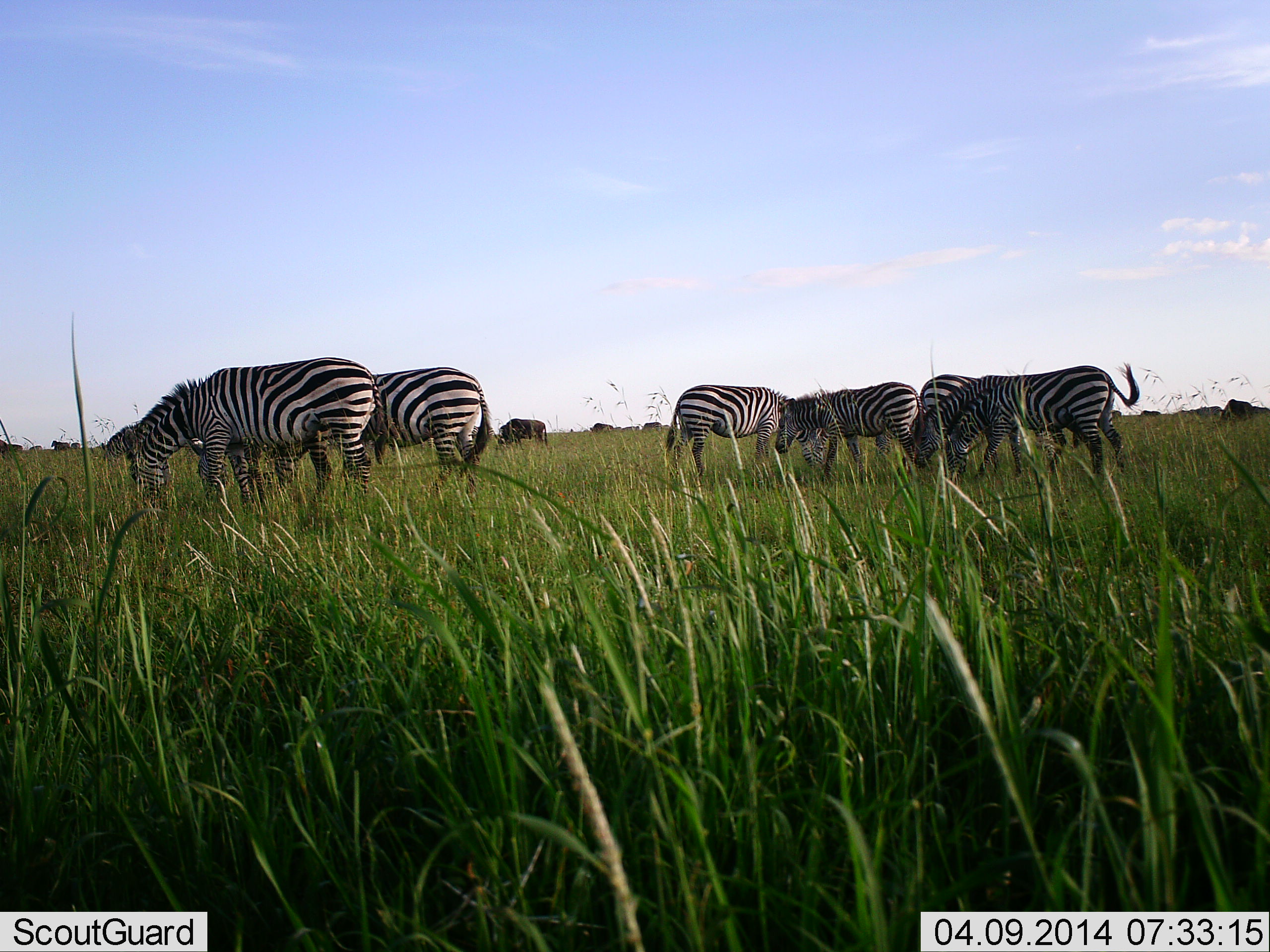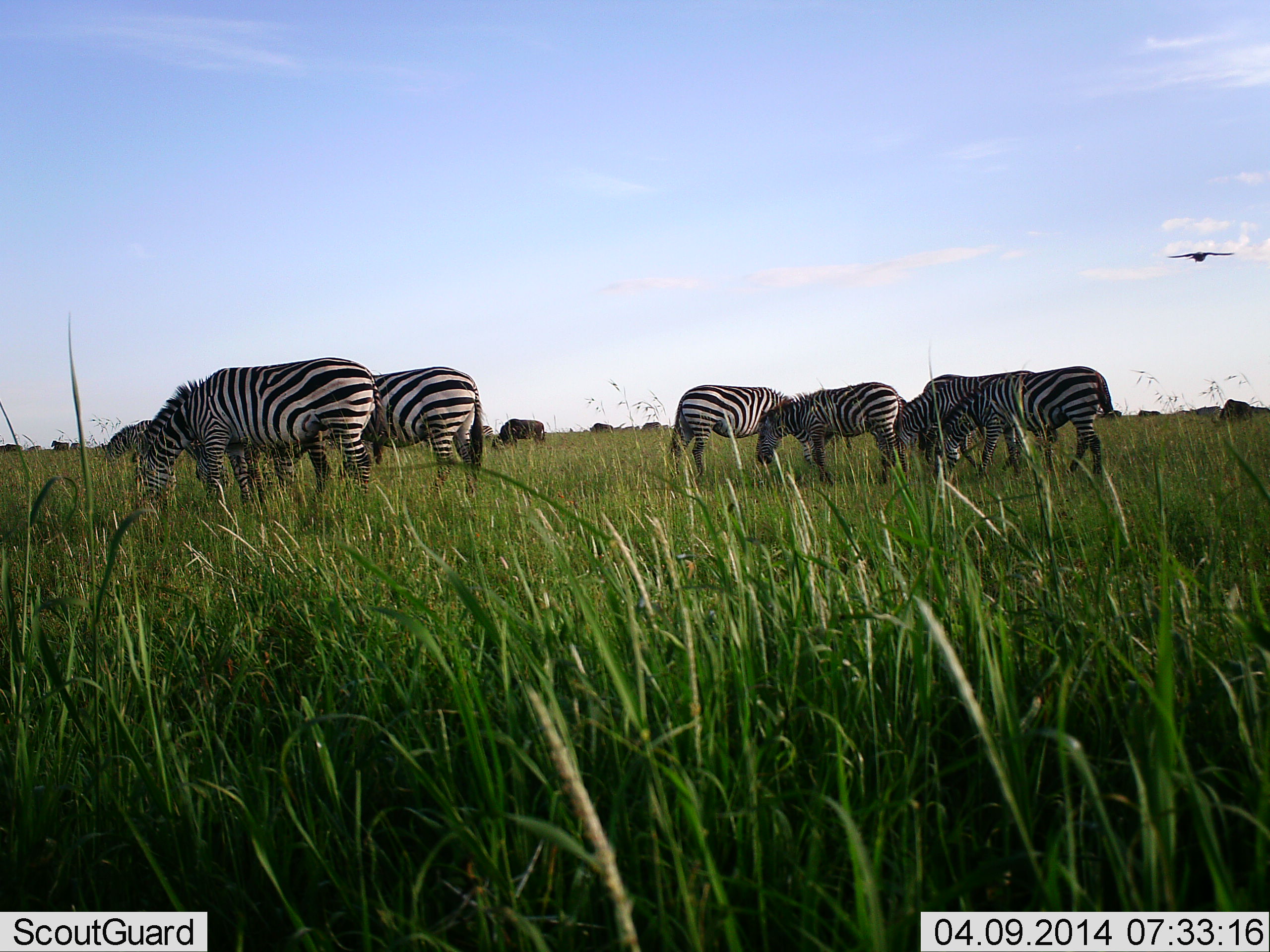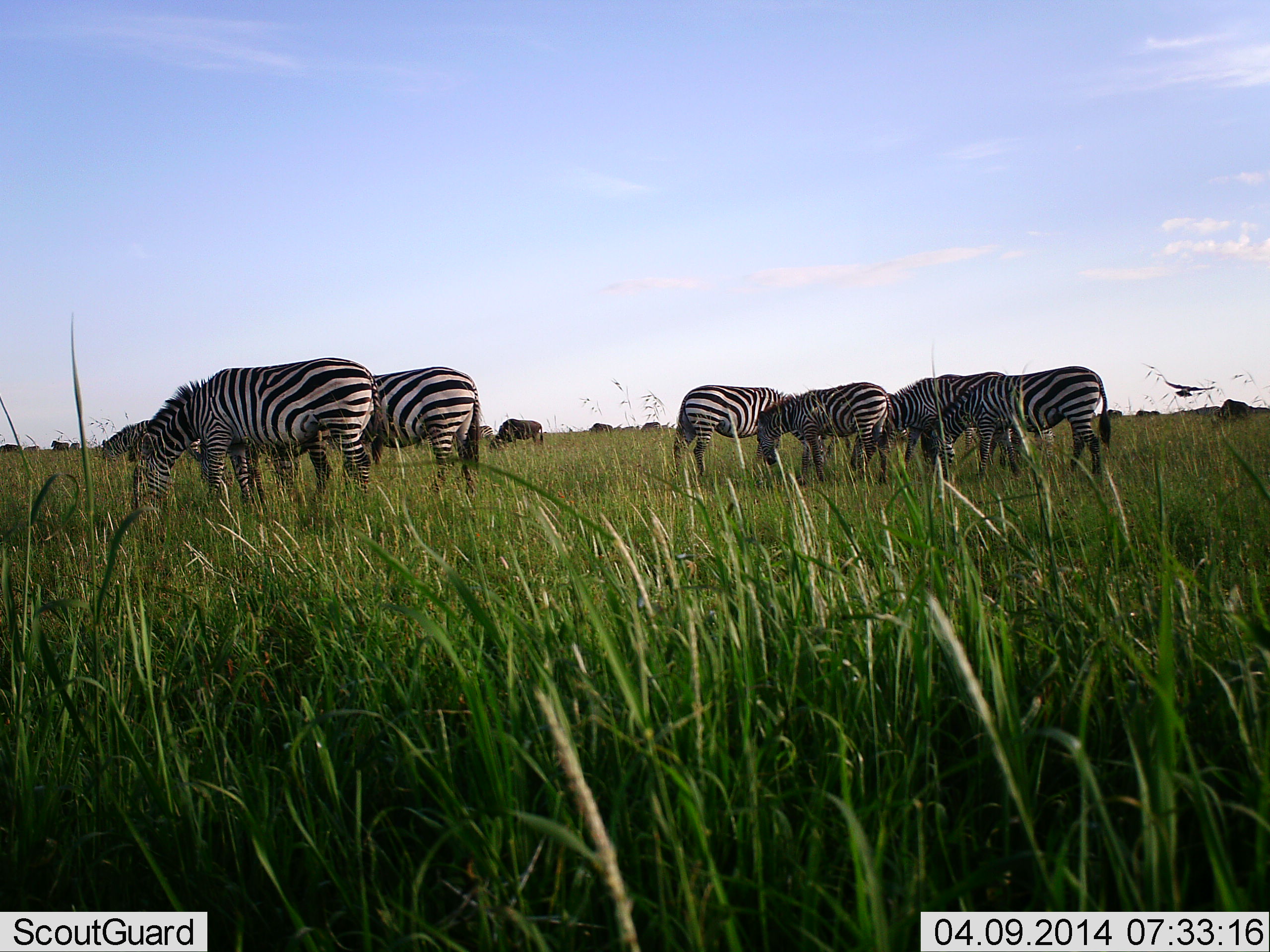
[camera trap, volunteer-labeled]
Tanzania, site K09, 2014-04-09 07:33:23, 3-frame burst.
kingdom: Animalia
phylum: Chordata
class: Aves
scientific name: Aves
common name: bird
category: otherbird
Otherbird (bird) (Aves), count 1. Behavior (volunteer vote fractions): standing 0%, resting 0%, moving 100%, interacting 0%. Young present (vote fraction): 0%. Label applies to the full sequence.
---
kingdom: Animalia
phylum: Chordata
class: Mammalia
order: Artiodactyla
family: Bovidae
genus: Connochaetes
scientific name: Connochaetes taurinus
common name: blue wildebeest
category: wildebeest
Wildebeest (blue wildebeest) (Connochaetes taurinus), count 9. Behavior (volunteer vote fractions): standing 17%, resting 0%, moving 8%, interacting 0%. Young present (vote fraction): 0%. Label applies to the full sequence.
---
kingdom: Animalia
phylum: Chordata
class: Mammalia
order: Perissodactyla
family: Equidae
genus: Equus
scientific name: Equus quagga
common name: plains zebra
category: zebra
Zebra (plains zebra) (Equus quagga), count 7. Behavior (volunteer vote fractions): standing 12%, resting 0%, moving 12%, interacting 4%. Young present (vote fraction): 4%. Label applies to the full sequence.